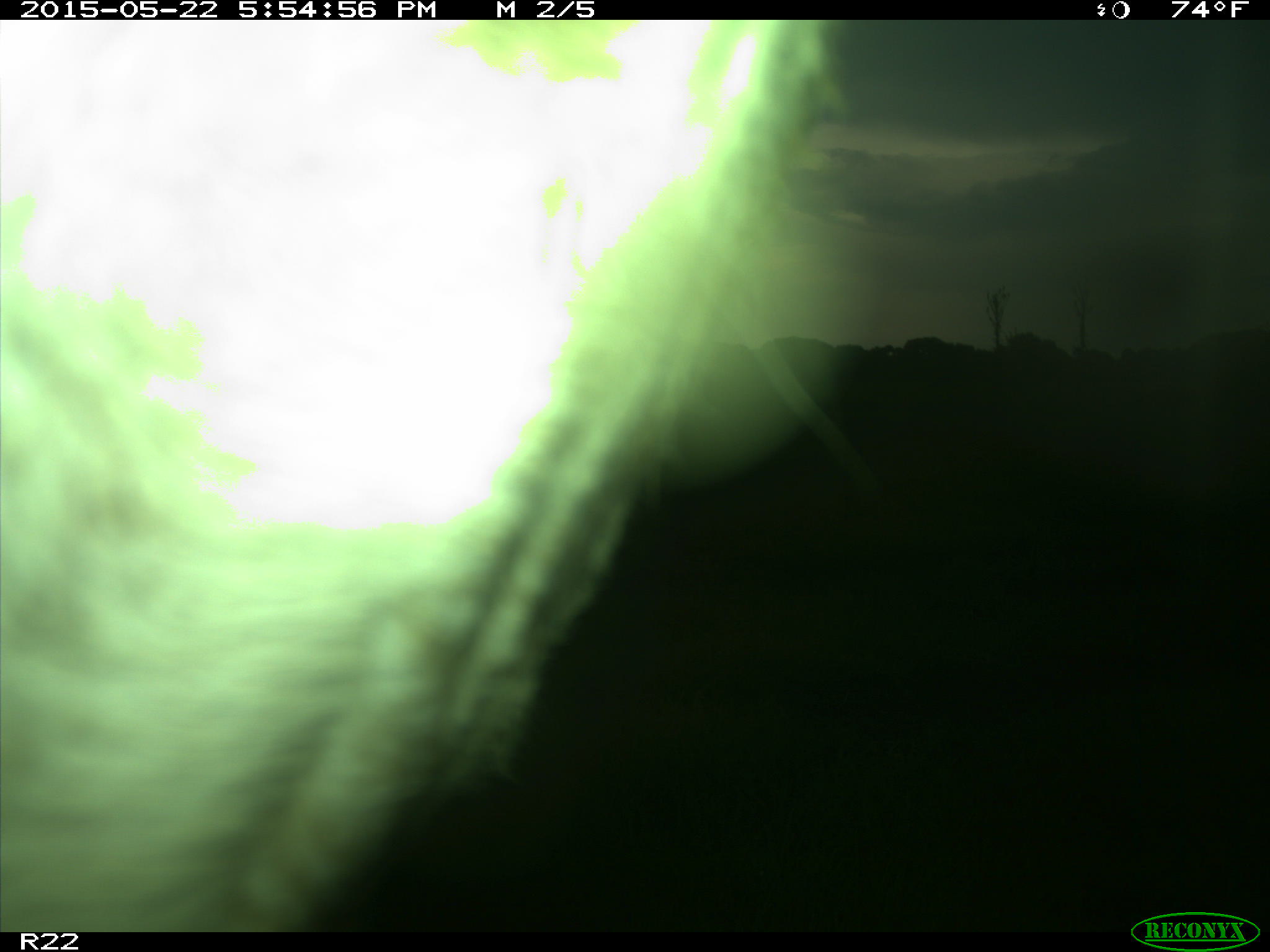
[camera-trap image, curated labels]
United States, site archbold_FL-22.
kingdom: Animalia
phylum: Chordata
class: Mammalia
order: Artiodactyla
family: Bovidae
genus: Bos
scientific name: Bos taurus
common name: domestic cow